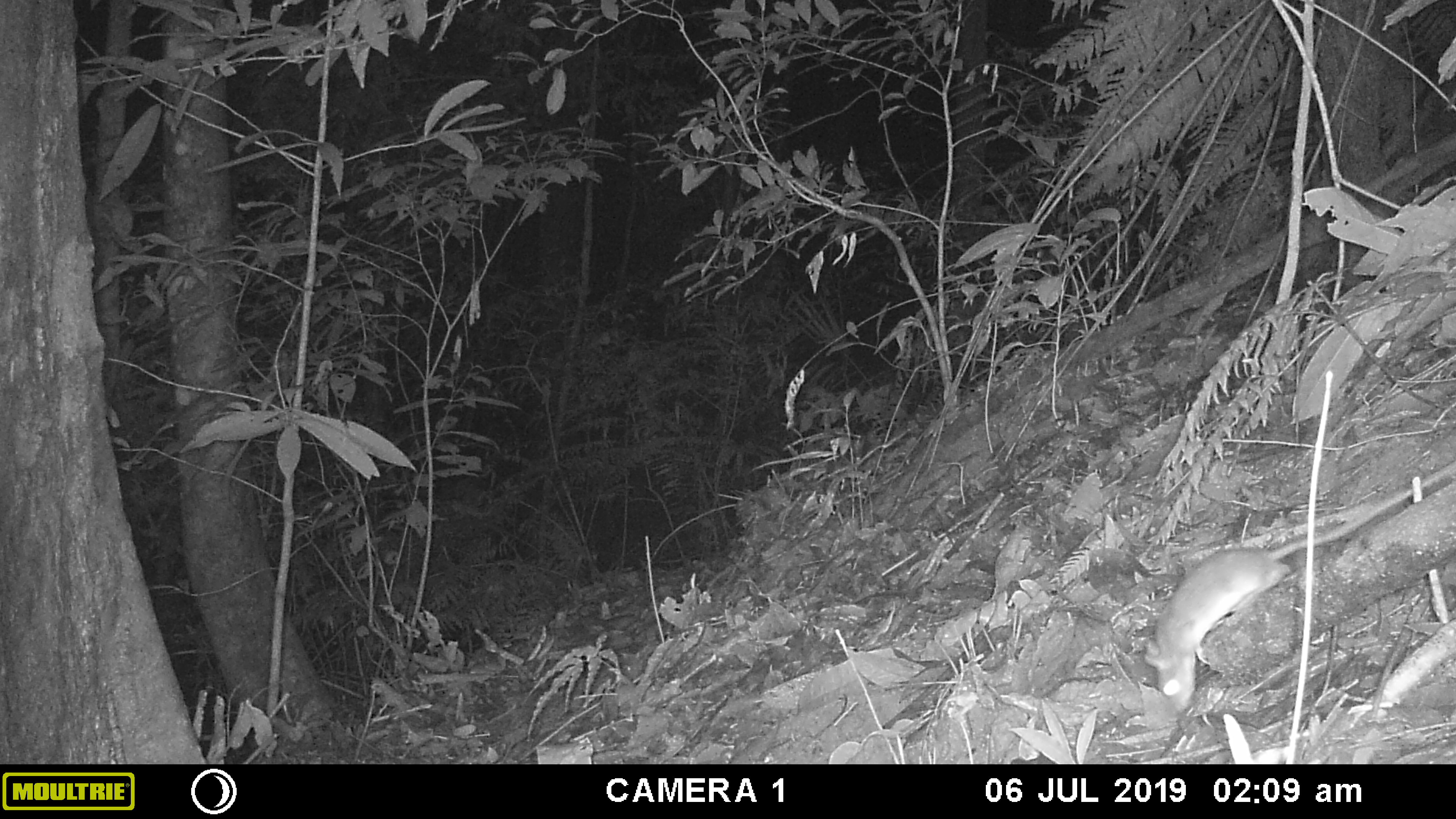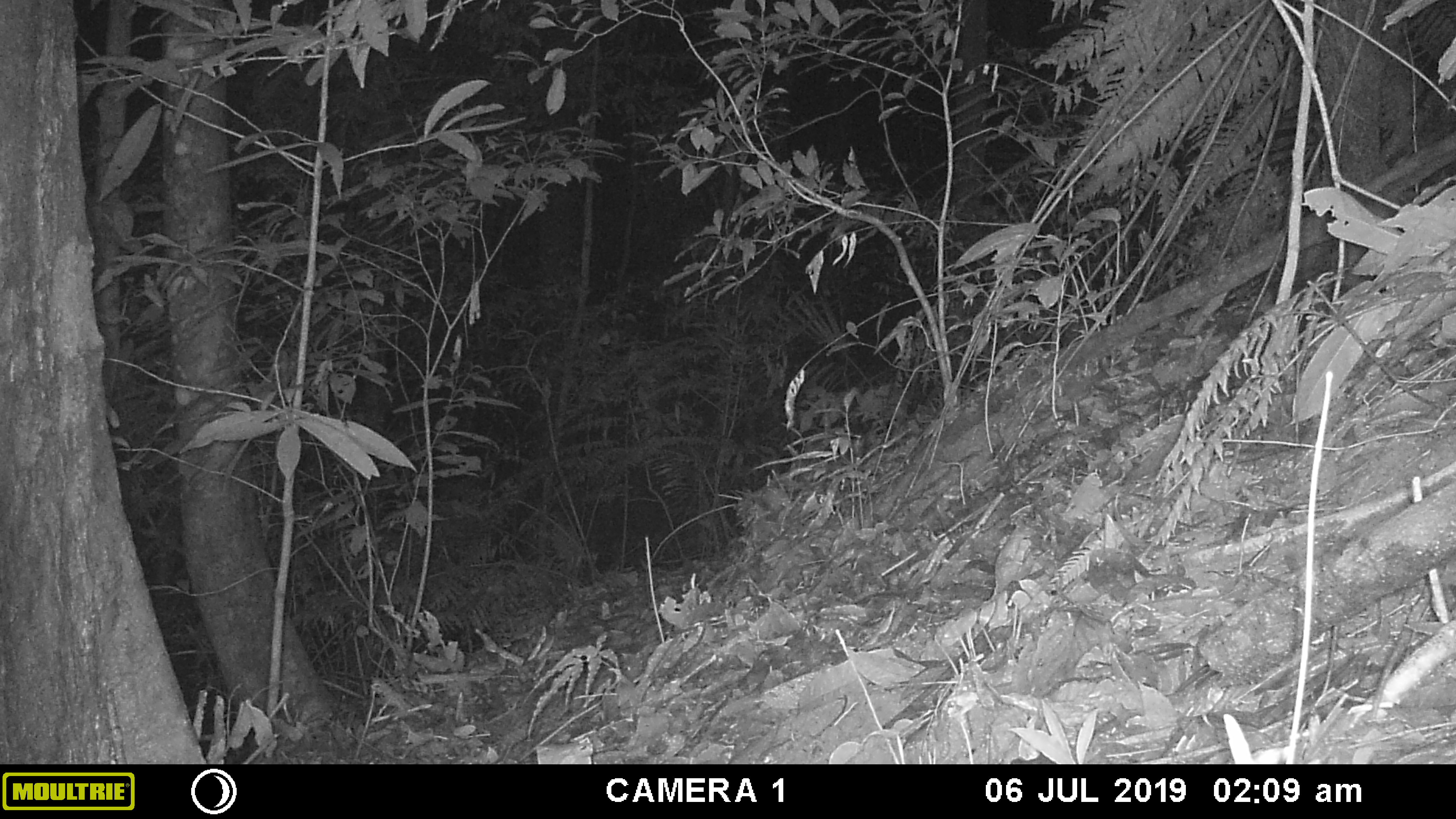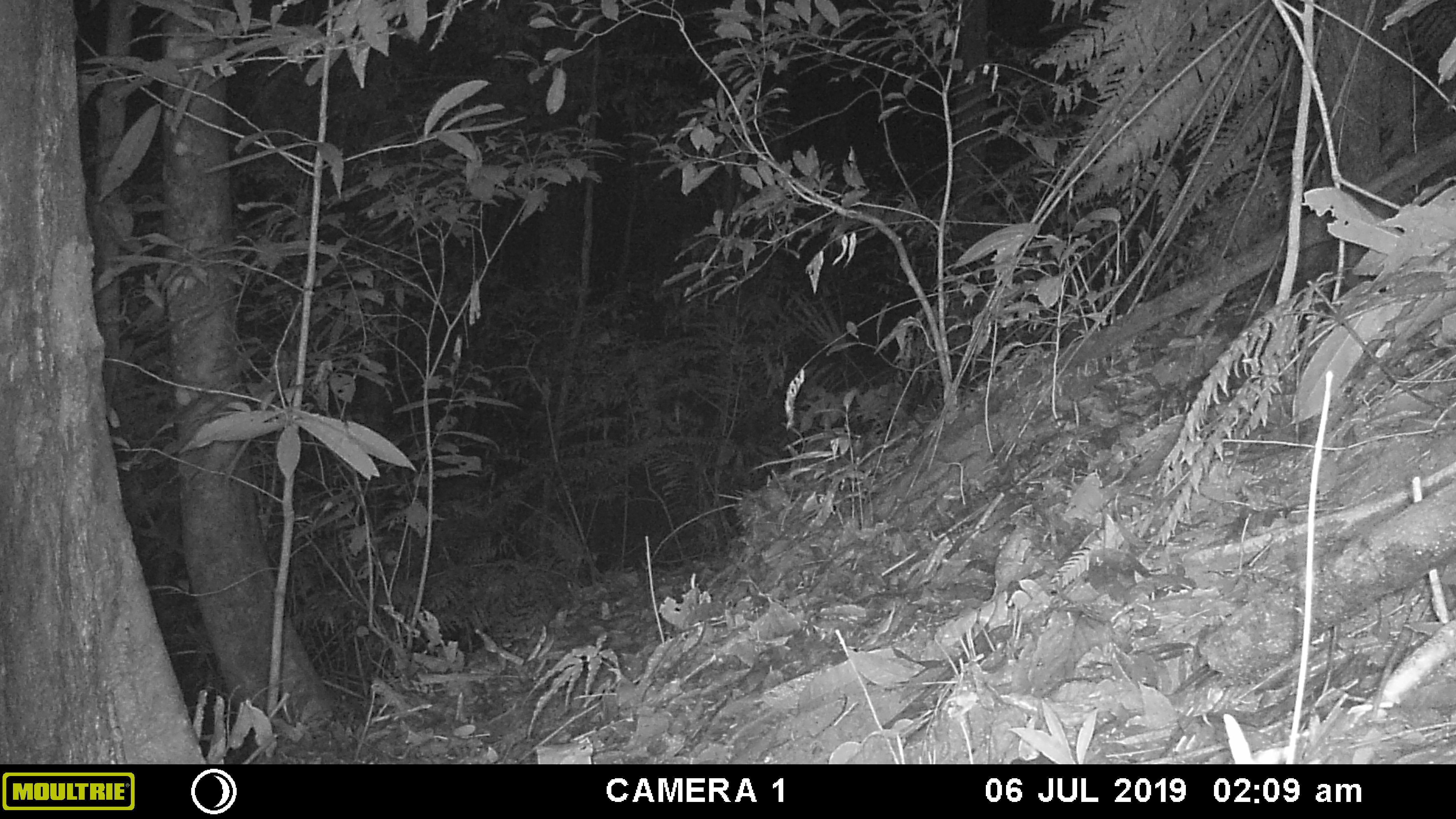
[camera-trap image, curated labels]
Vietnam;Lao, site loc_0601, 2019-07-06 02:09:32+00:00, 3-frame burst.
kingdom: Animalia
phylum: Chordata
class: Mammalia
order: Rodentia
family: Muridae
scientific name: Muridae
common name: old-world mice and rats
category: unidentified murid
Unidentified murid (old-world mice and rats) (Muridae). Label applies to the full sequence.